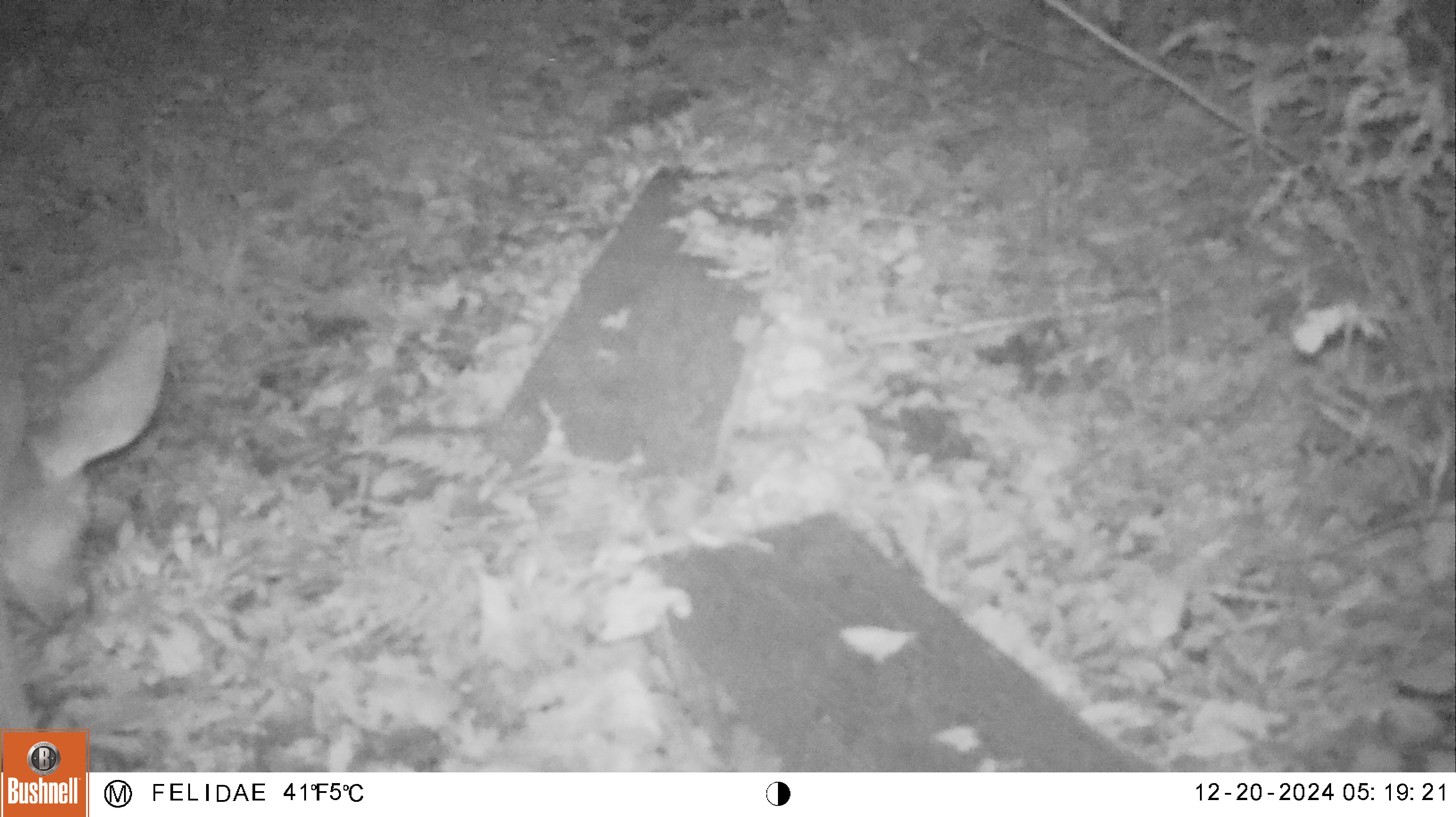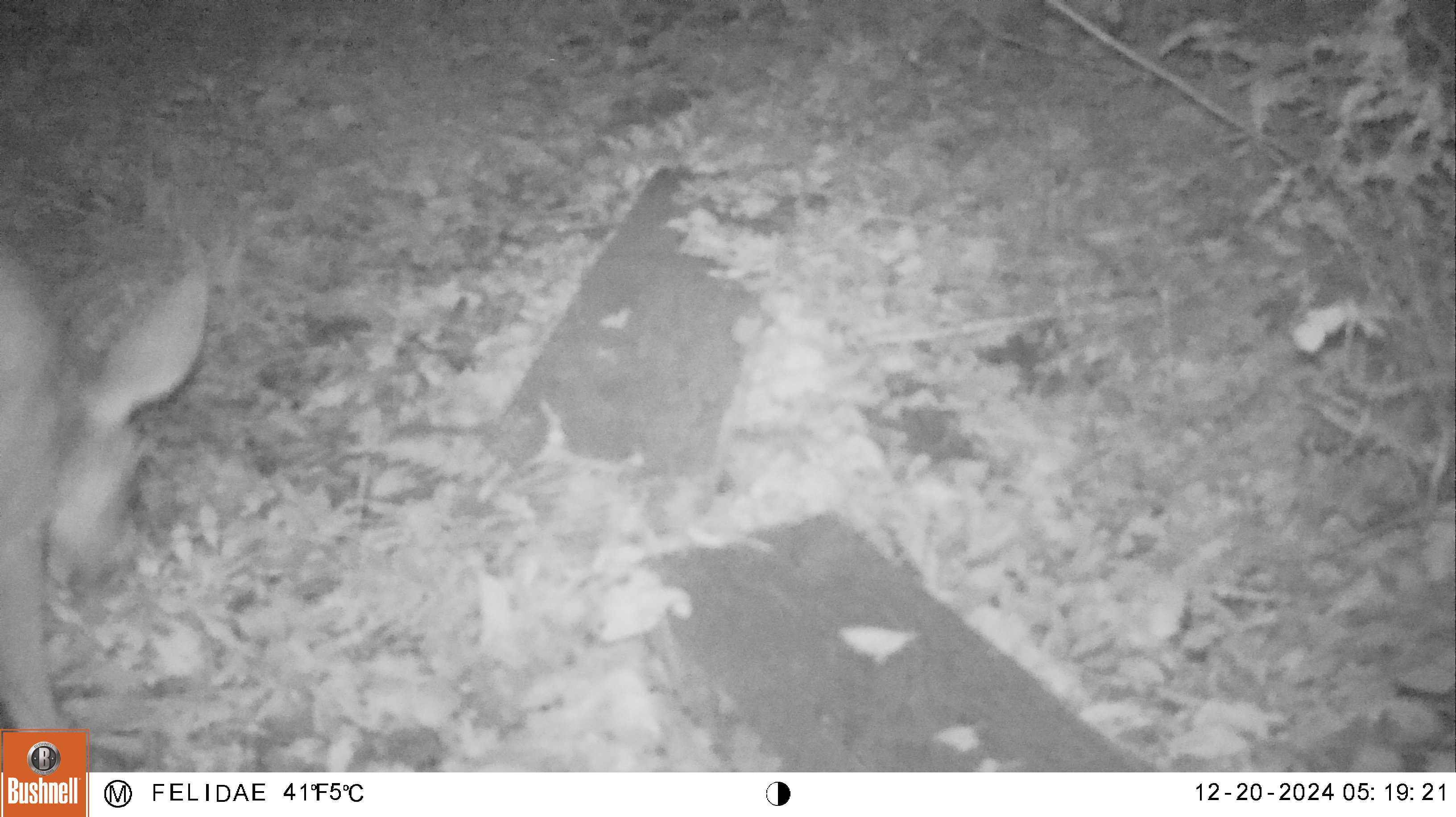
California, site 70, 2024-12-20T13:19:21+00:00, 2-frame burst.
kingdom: Animalia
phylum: Chordata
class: Mammalia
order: Artiodactyla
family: Cervidae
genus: Odocoileus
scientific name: Odocoileus hemionus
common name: mule deer